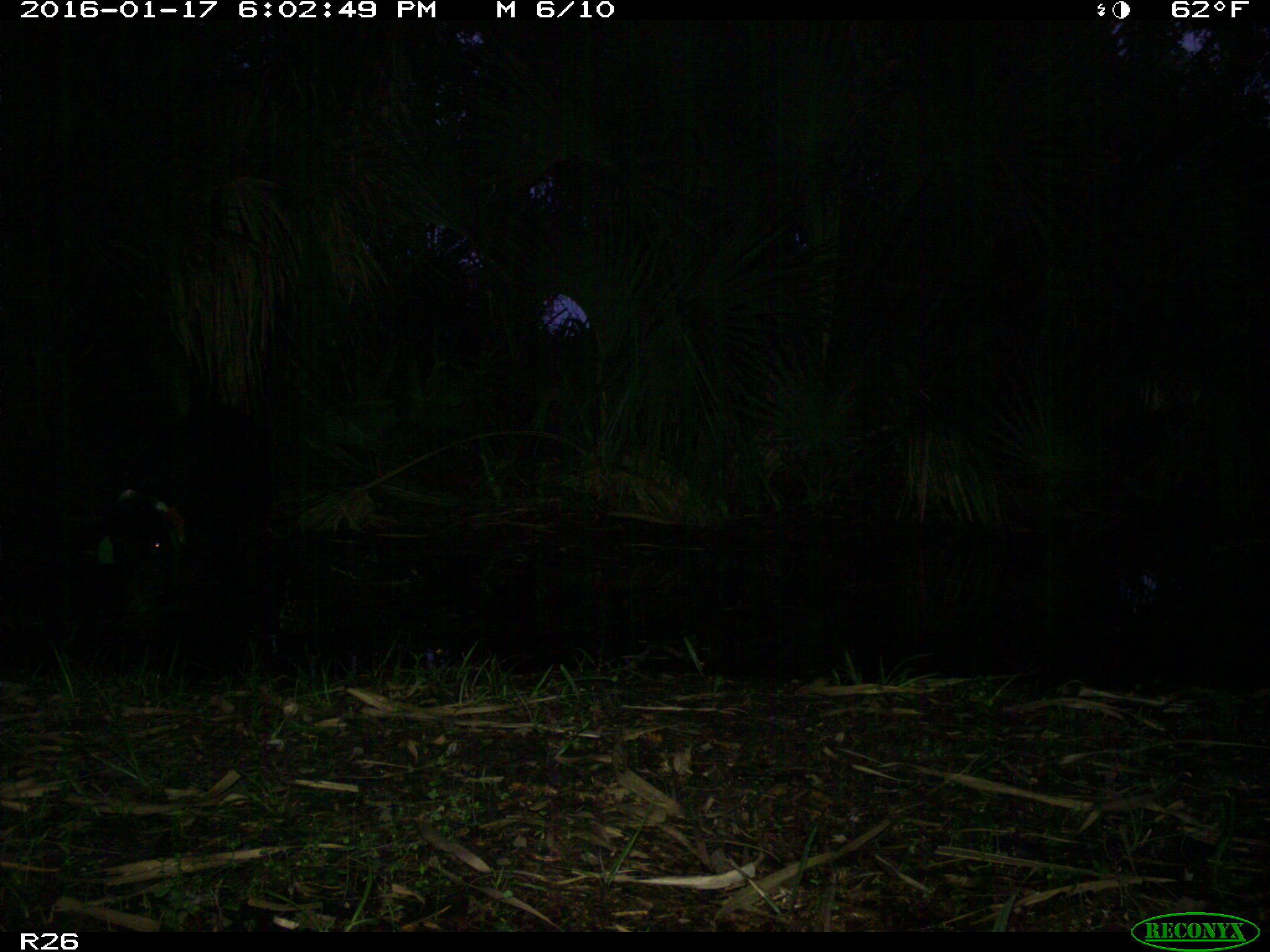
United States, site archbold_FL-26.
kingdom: Animalia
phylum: Chordata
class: Mammalia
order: Artiodactyla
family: Suidae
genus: Sus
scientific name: Sus scrofa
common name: wild boar